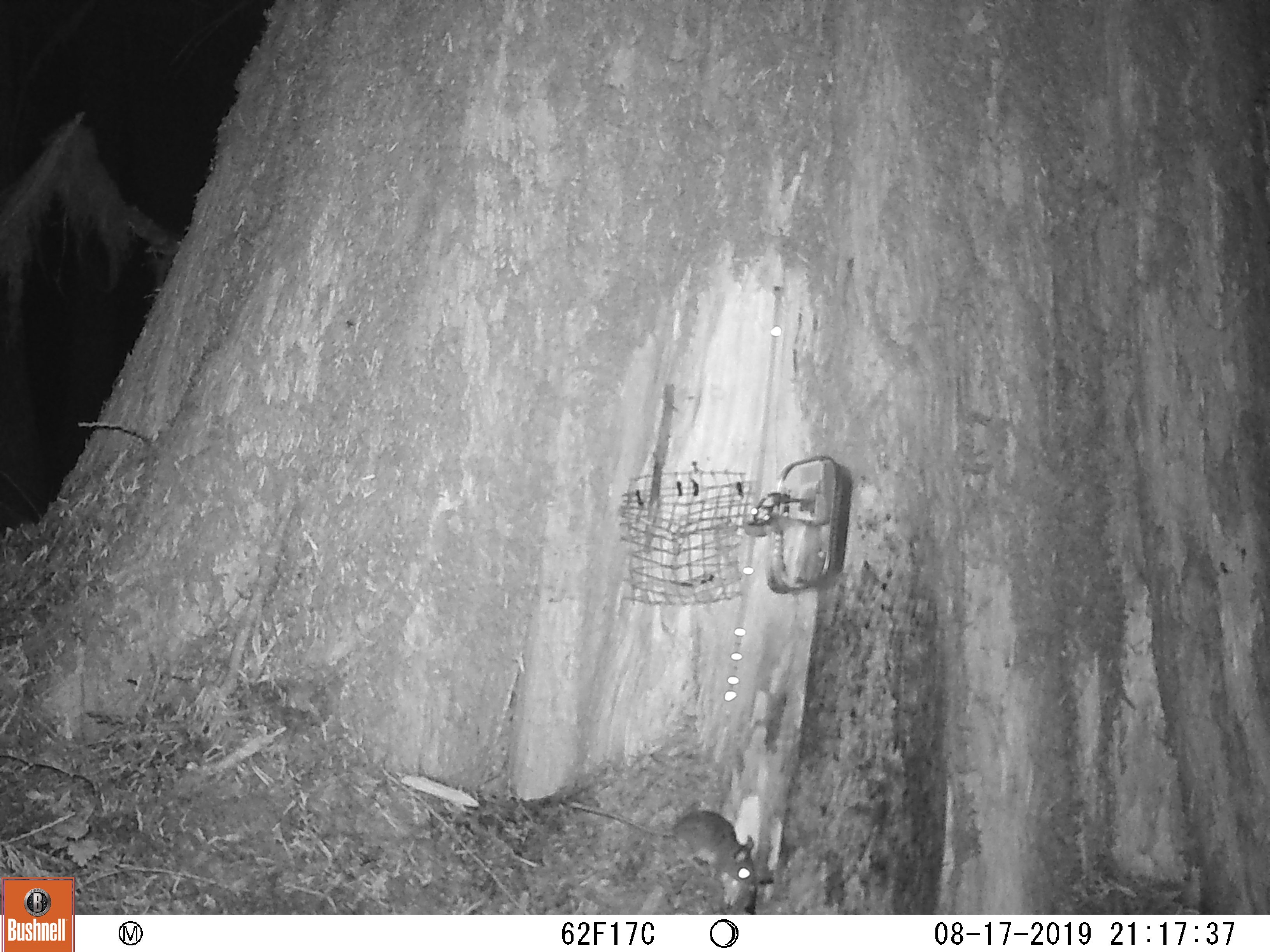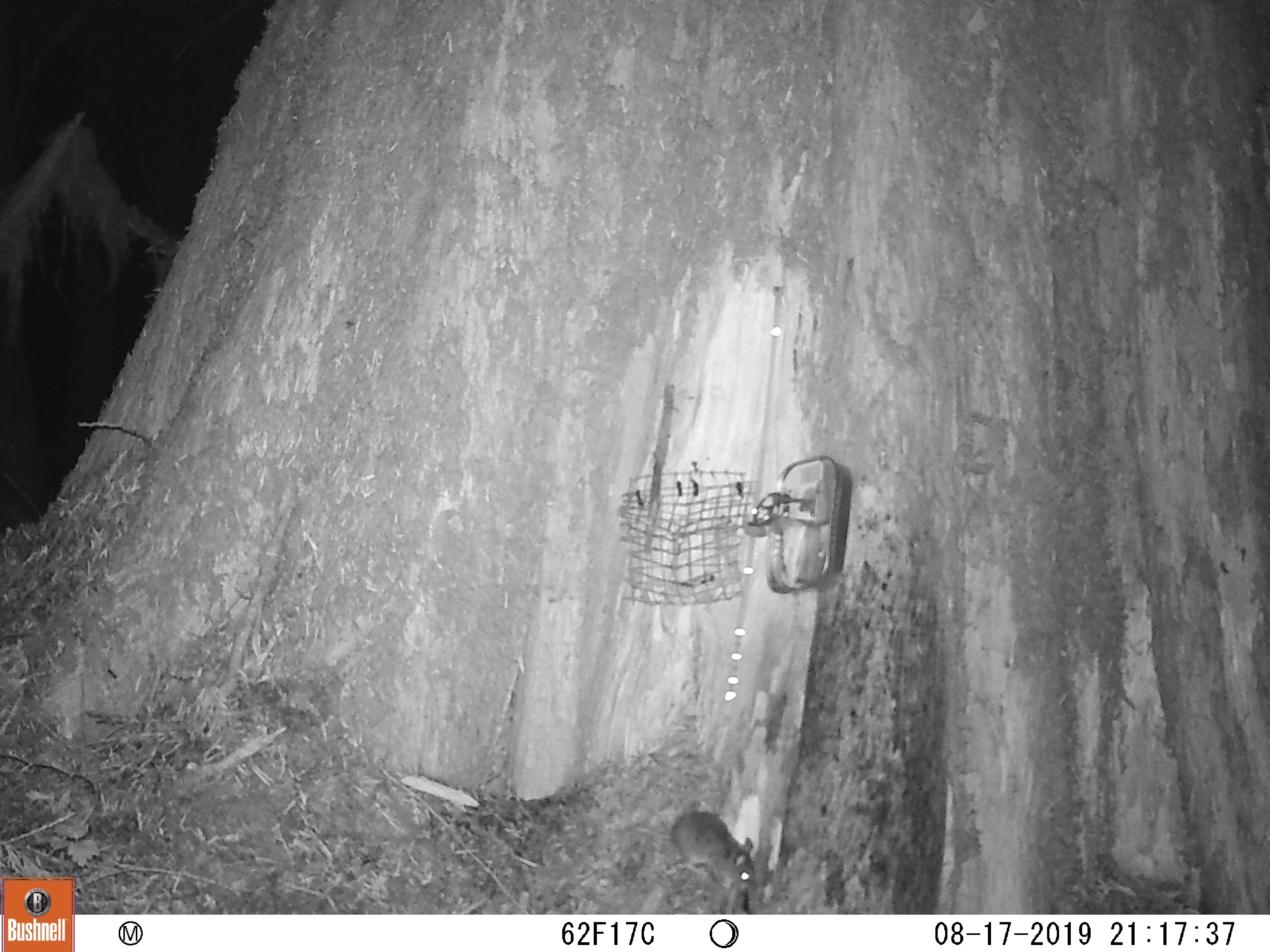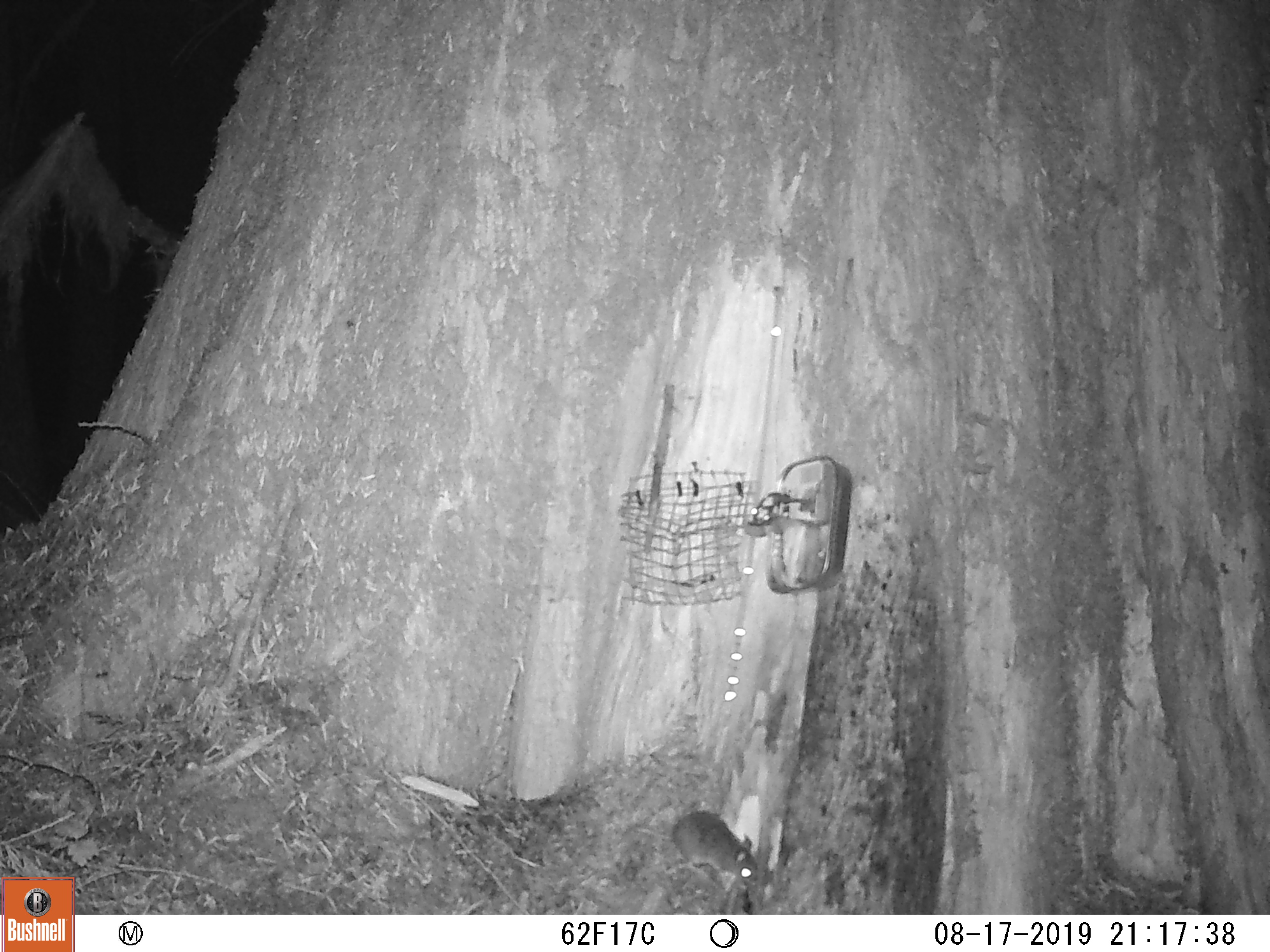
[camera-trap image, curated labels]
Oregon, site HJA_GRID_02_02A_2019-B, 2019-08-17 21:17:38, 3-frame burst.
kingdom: Animalia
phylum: Chordata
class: Mammalia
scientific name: Mammalia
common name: small mammal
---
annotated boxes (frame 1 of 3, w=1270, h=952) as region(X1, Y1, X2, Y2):
small mammal: region(570, 782, 770, 898)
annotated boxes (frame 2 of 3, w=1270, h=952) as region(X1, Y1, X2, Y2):
small mammal: region(652, 802, 762, 901)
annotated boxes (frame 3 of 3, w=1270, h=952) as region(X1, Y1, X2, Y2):
small mammal: region(668, 803, 767, 900)